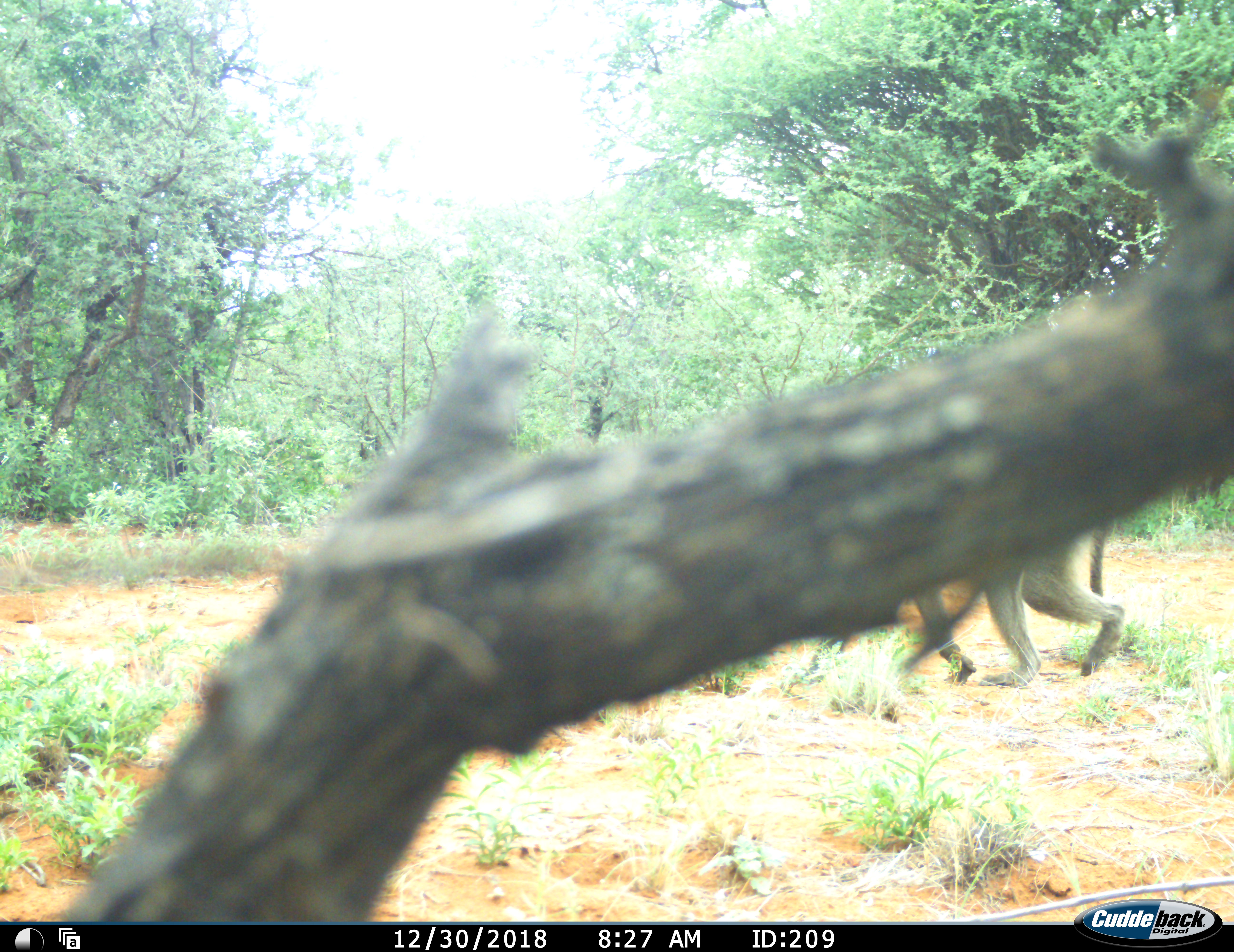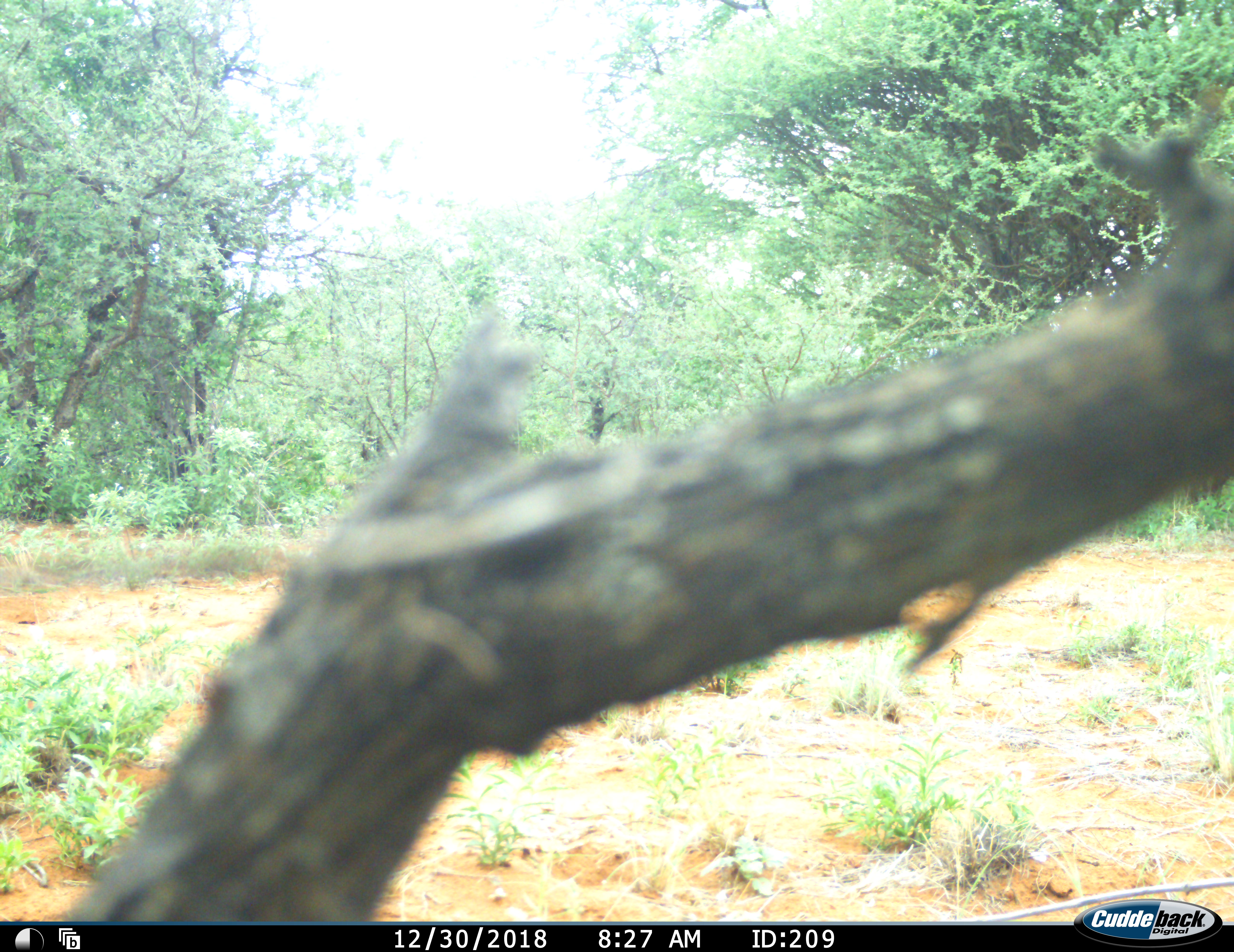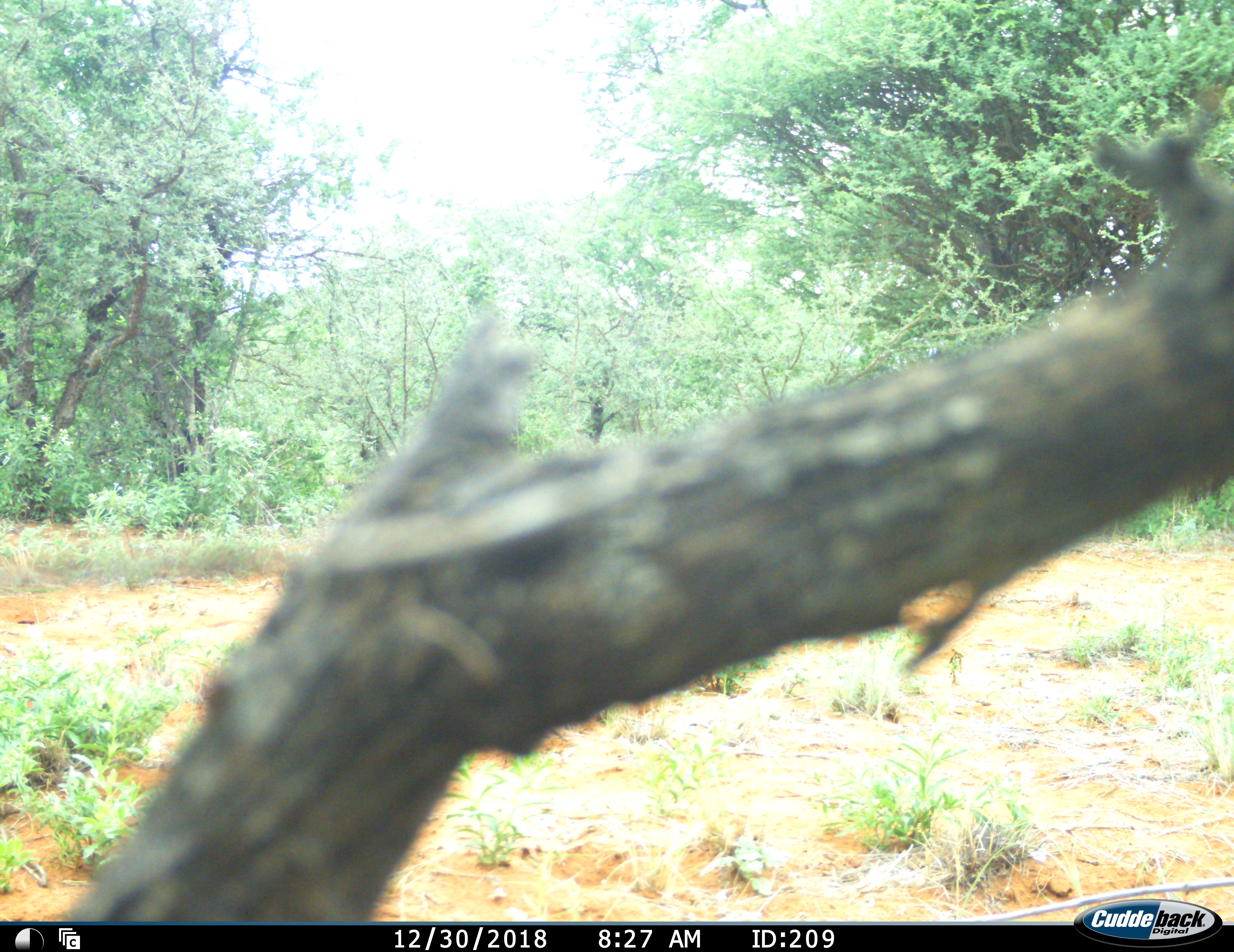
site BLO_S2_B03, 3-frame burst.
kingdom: Animalia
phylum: Chordata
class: Mammalia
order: Primates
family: Cercopithecidae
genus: Papio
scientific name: Papio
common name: baboon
Baboon (Papio), count 1. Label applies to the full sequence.